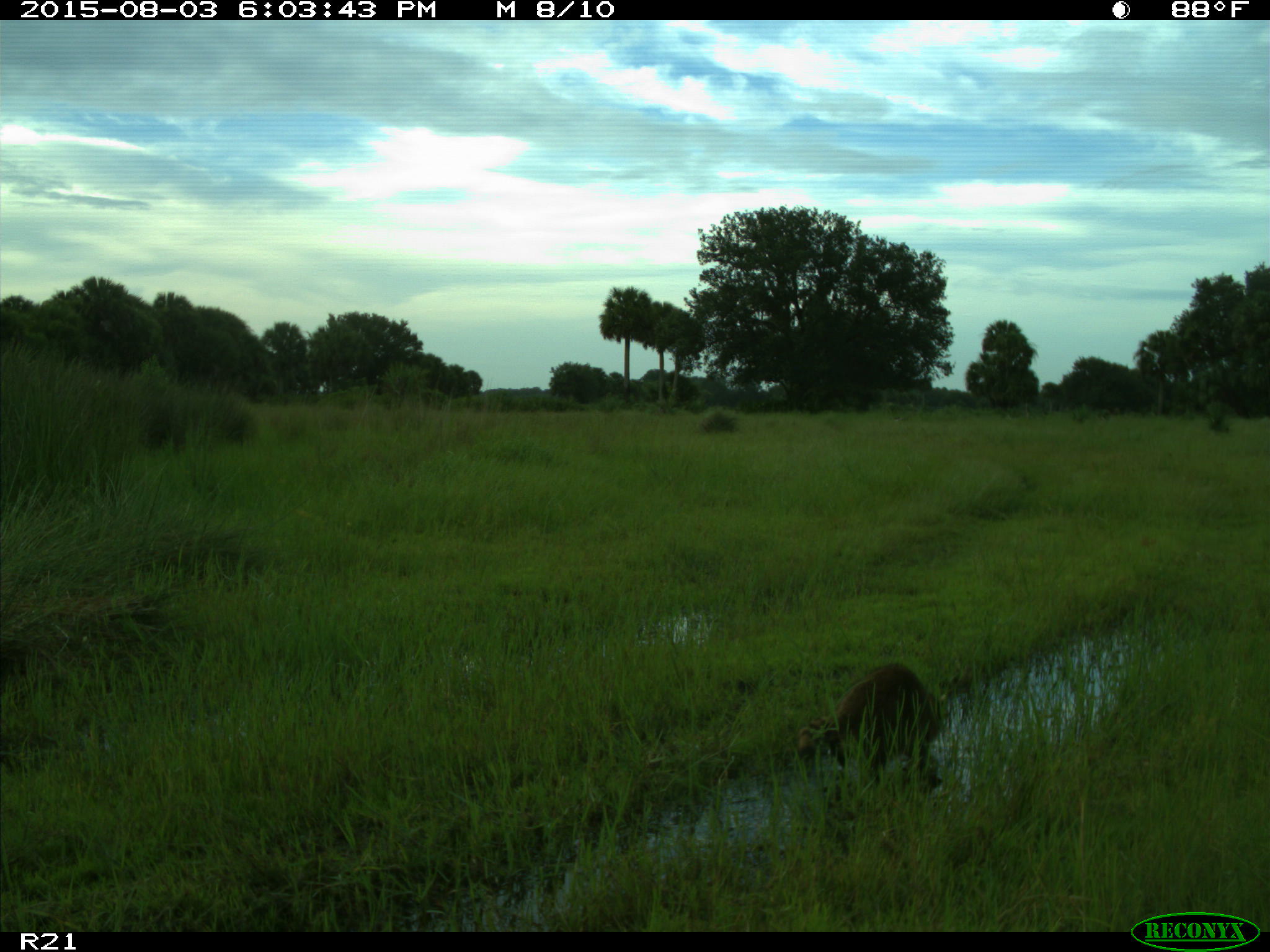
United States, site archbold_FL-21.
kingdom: Animalia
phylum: Chordata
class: Mammalia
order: Carnivora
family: Procyonidae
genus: Procyon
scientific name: Procyon lotor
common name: common raccoon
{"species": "Procyon lotor (common raccoon)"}